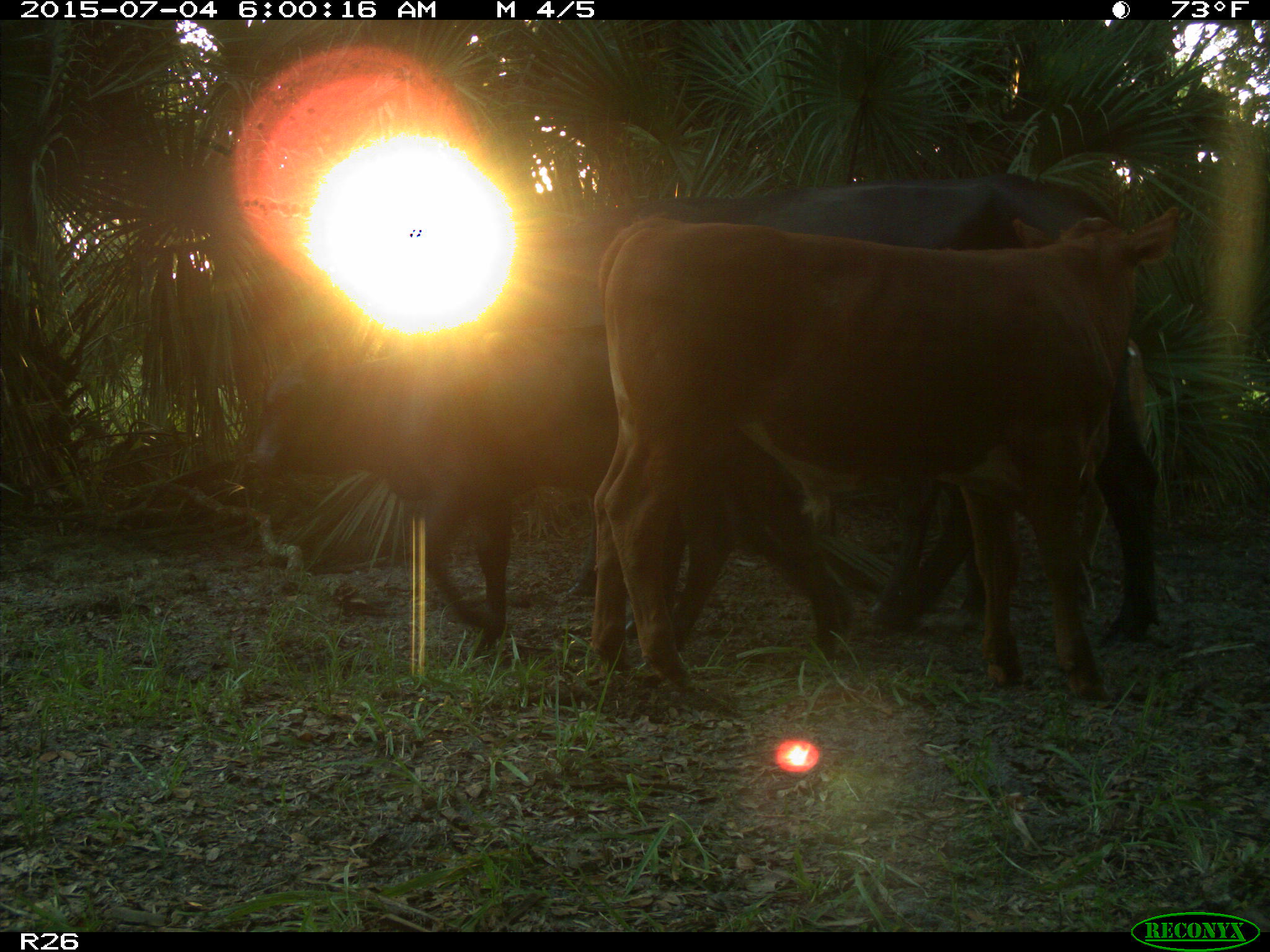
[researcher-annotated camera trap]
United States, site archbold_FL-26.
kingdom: Animalia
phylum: Chordata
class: Mammalia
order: Artiodactyla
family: Bovidae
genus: Bos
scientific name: Bos taurus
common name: domestic cow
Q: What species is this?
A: Bos taurus (domestic cow).